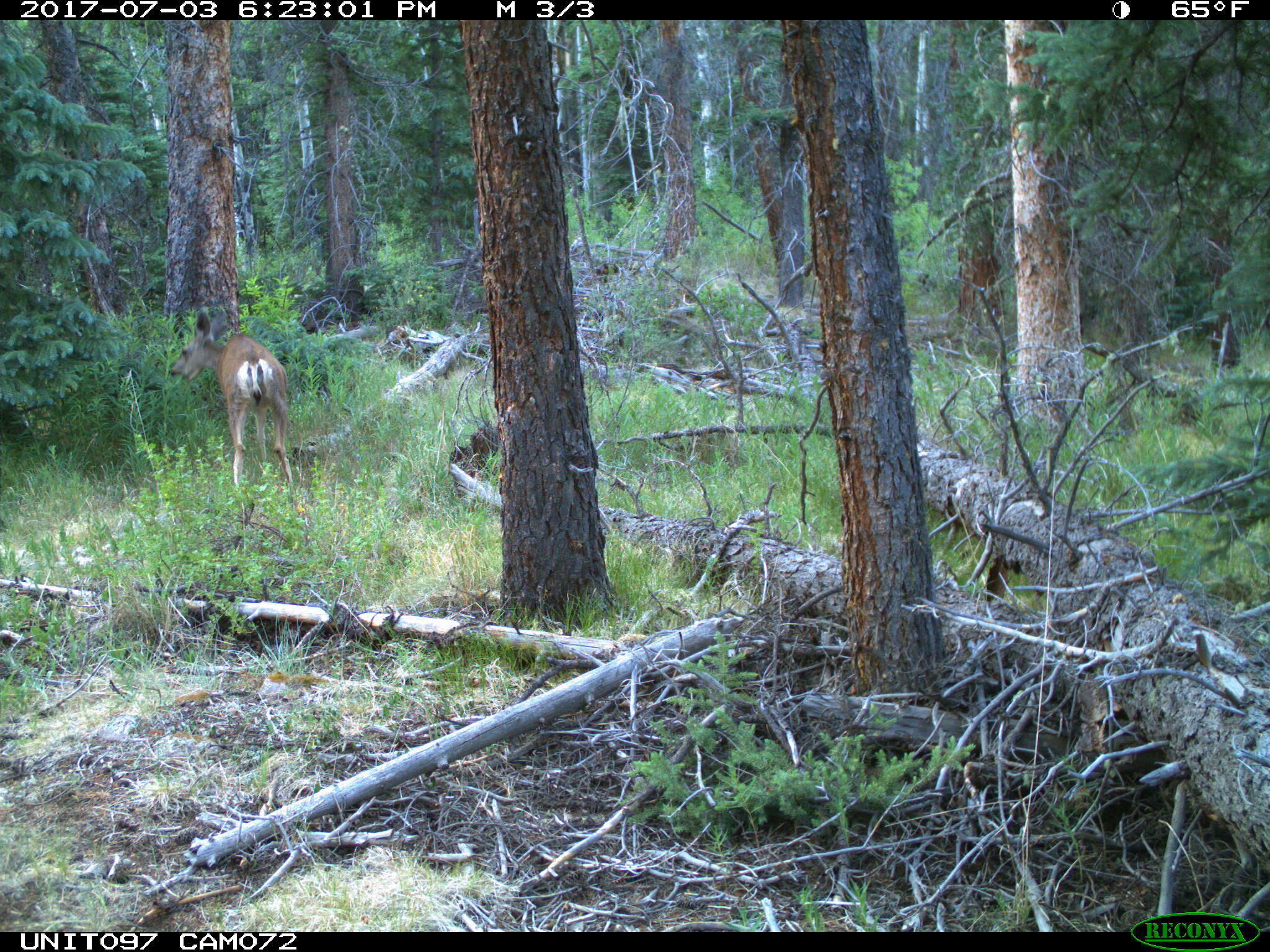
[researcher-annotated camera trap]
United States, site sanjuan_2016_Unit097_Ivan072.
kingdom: Animalia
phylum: Chordata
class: Mammalia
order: Artiodactyla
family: Cervidae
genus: Odocoileus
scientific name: Odocoileus hemionus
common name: mule deer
Odocoileus hemionus (mule deer).